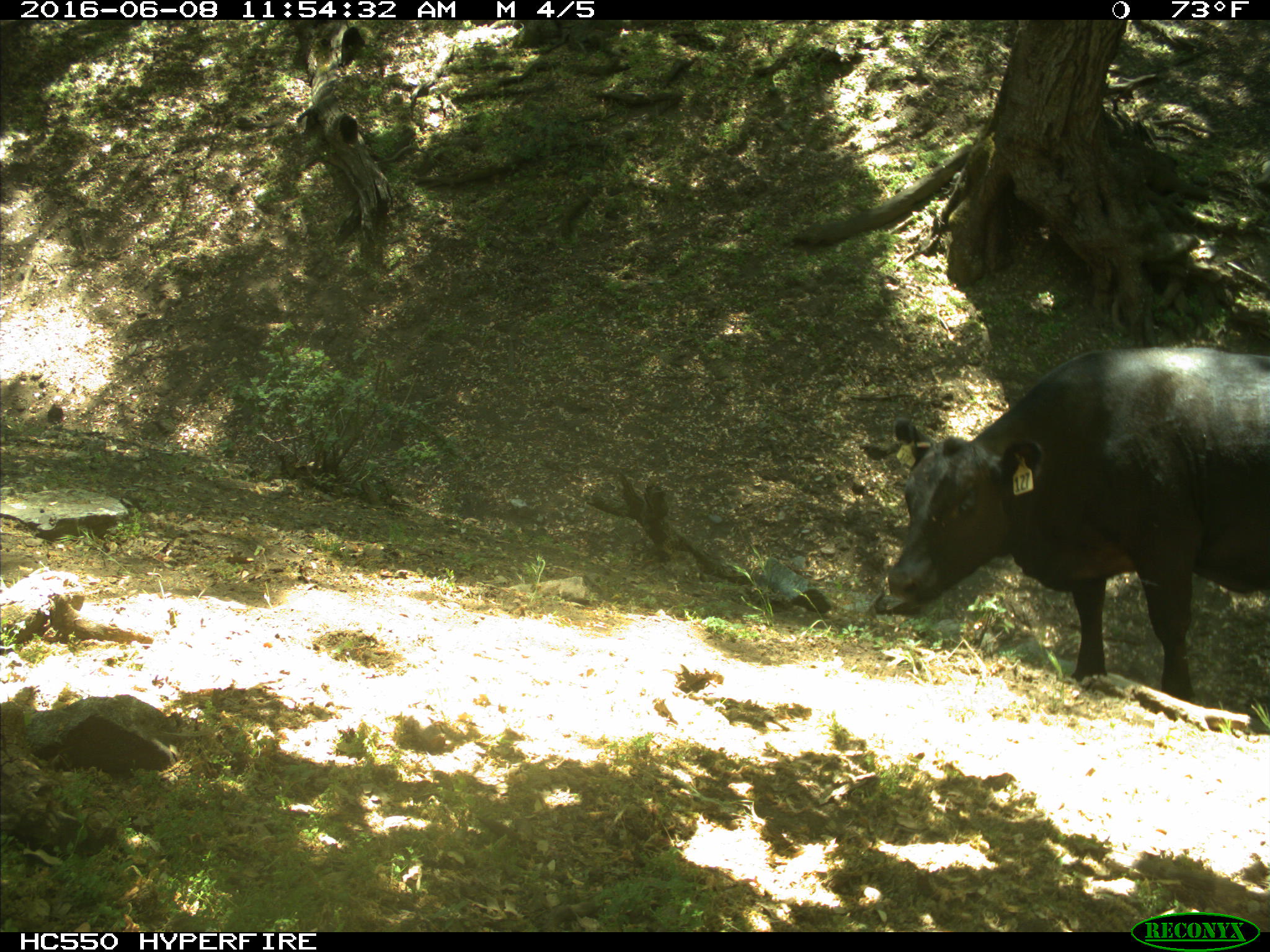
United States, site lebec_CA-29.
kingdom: Animalia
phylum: Chordata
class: Mammalia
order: Artiodactyla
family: Bovidae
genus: Bos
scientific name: Bos taurus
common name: domestic cow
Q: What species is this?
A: Bos taurus (domestic cow).